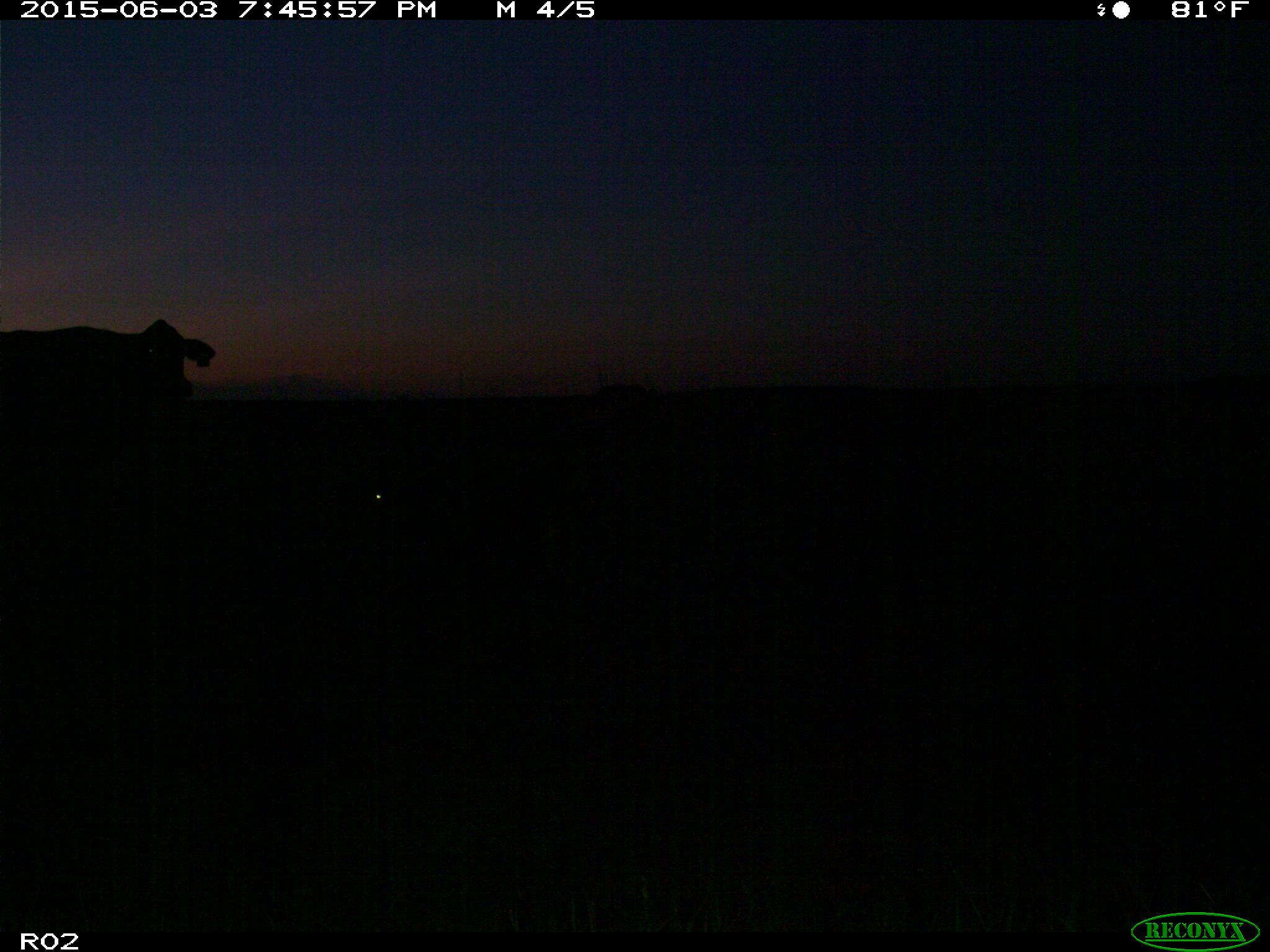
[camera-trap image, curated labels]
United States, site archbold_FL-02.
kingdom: Animalia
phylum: Chordata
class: Mammalia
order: Artiodactyla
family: Bovidae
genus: Bos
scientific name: Bos taurus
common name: domestic cow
Bos taurus (domestic cow).